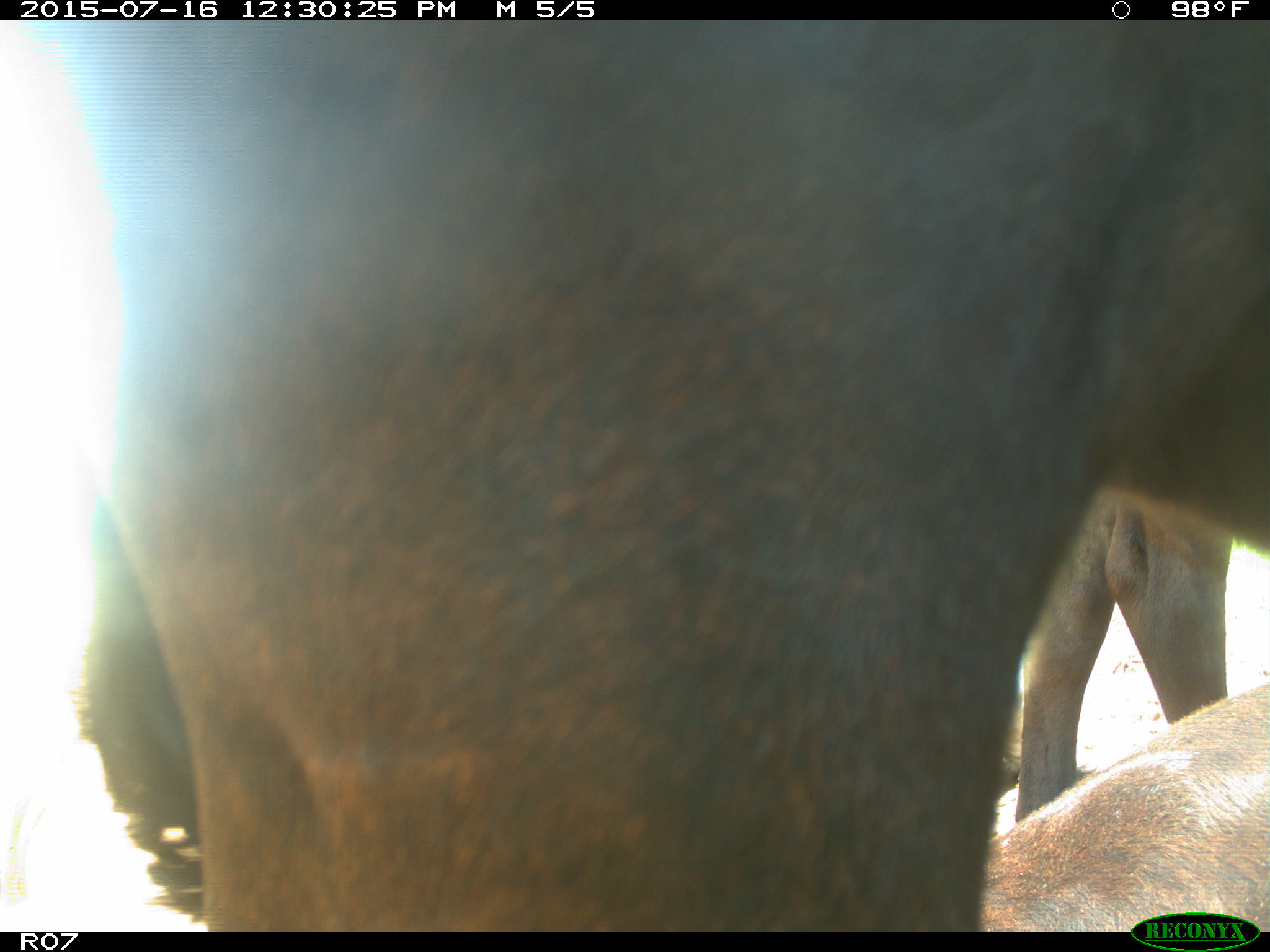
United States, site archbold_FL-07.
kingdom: Animalia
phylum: Chordata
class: Mammalia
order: Artiodactyla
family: Bovidae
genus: Bos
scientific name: Bos taurus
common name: domestic cow